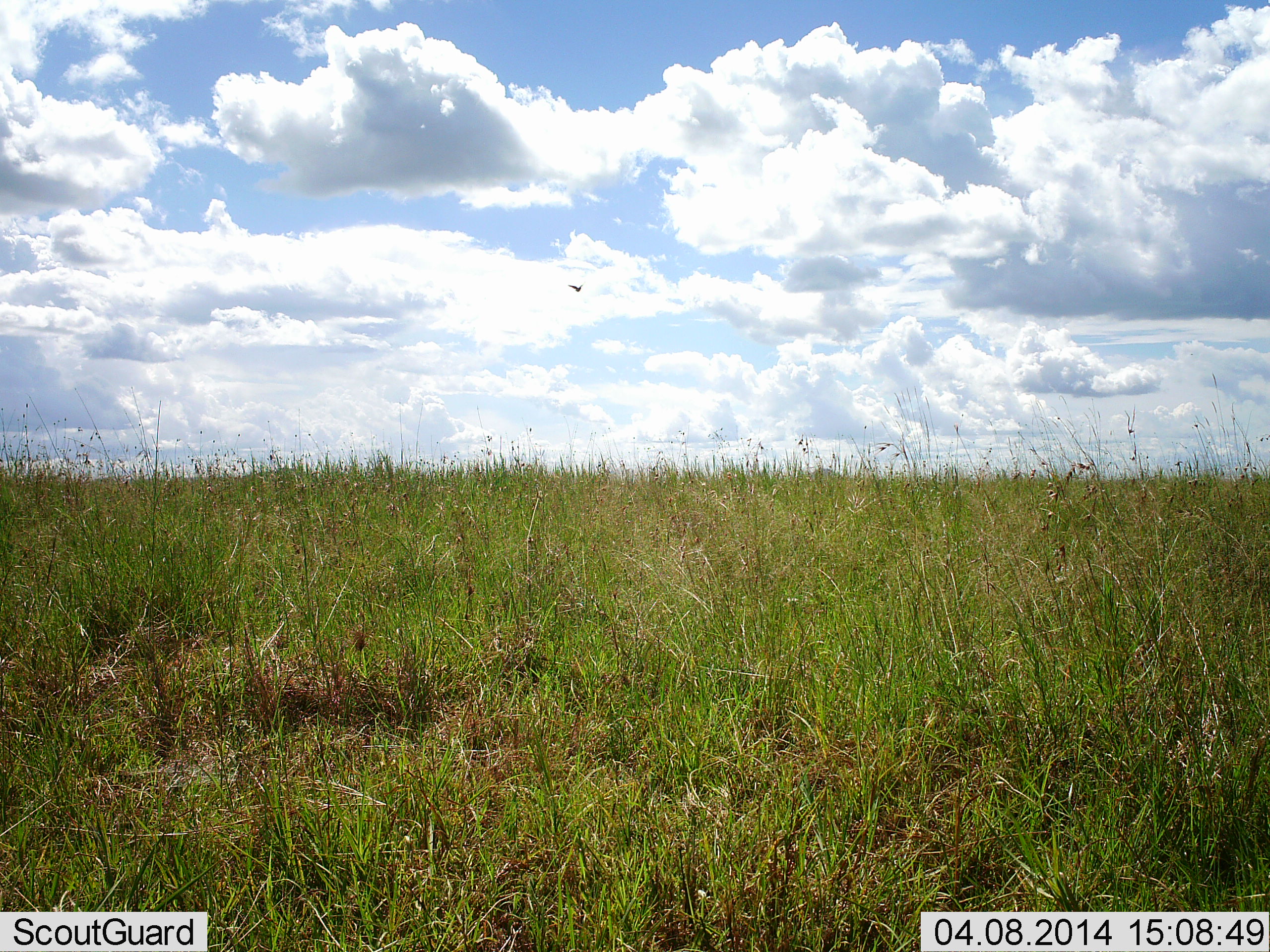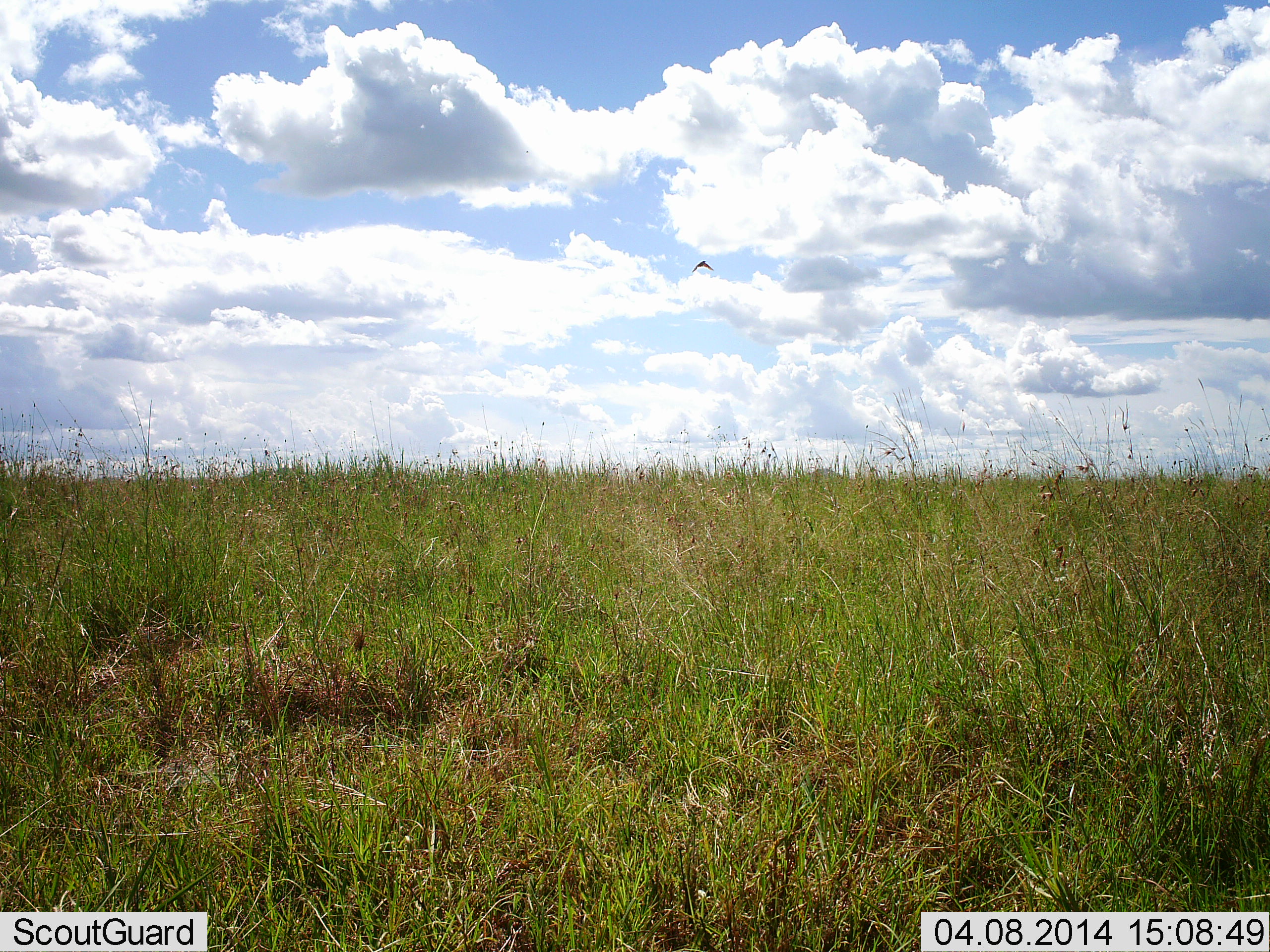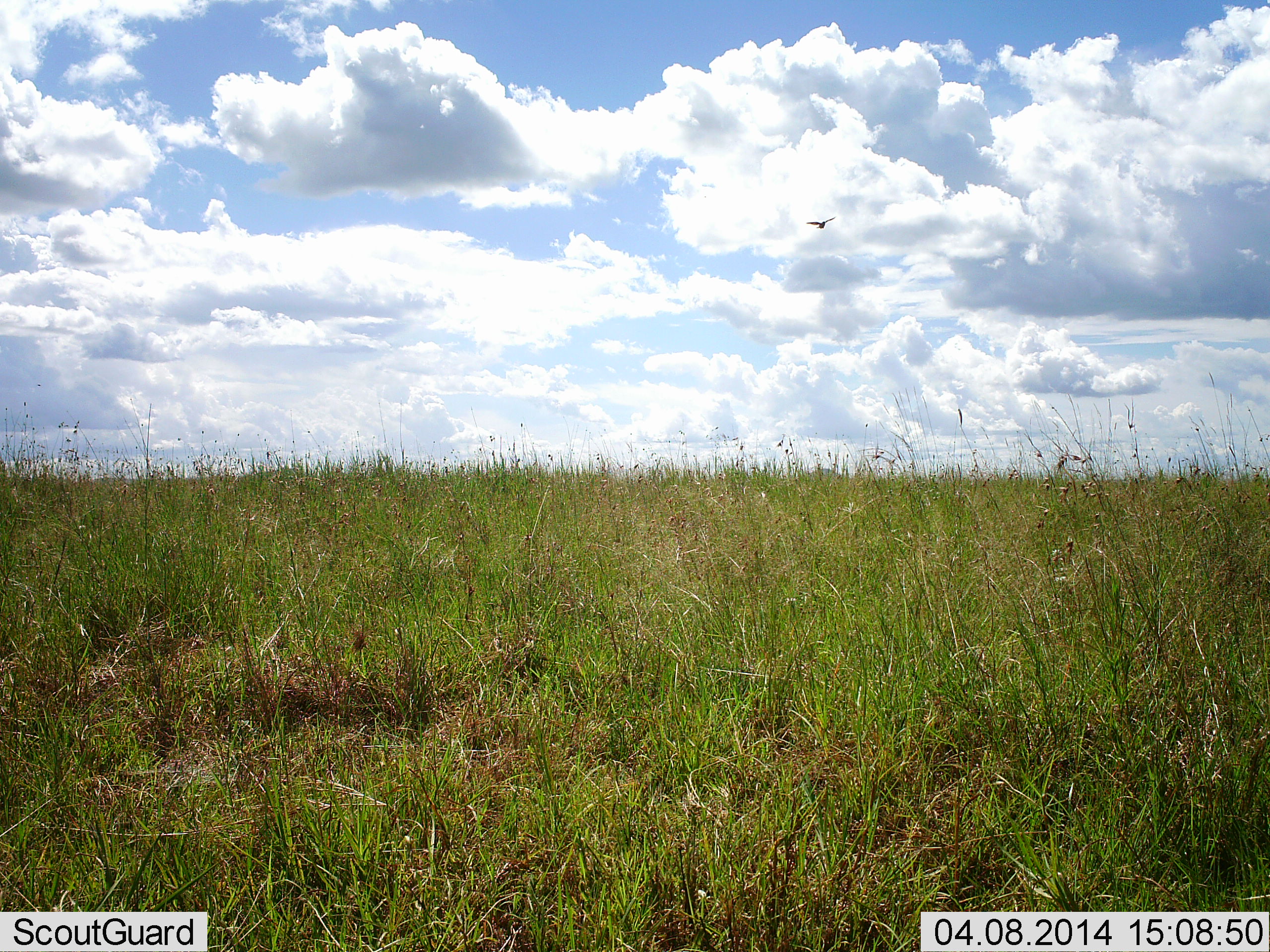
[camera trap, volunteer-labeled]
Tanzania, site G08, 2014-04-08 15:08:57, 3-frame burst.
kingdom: Animalia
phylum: Chordata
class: Aves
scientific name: Aves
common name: bird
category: otherbird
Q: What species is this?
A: Otherbird (bird) (Aves).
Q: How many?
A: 1.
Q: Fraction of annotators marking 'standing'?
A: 0%.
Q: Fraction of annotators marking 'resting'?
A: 0%.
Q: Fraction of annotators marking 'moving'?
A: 100%.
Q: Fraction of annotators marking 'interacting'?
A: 0%.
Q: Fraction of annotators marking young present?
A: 0%.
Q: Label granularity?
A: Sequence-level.